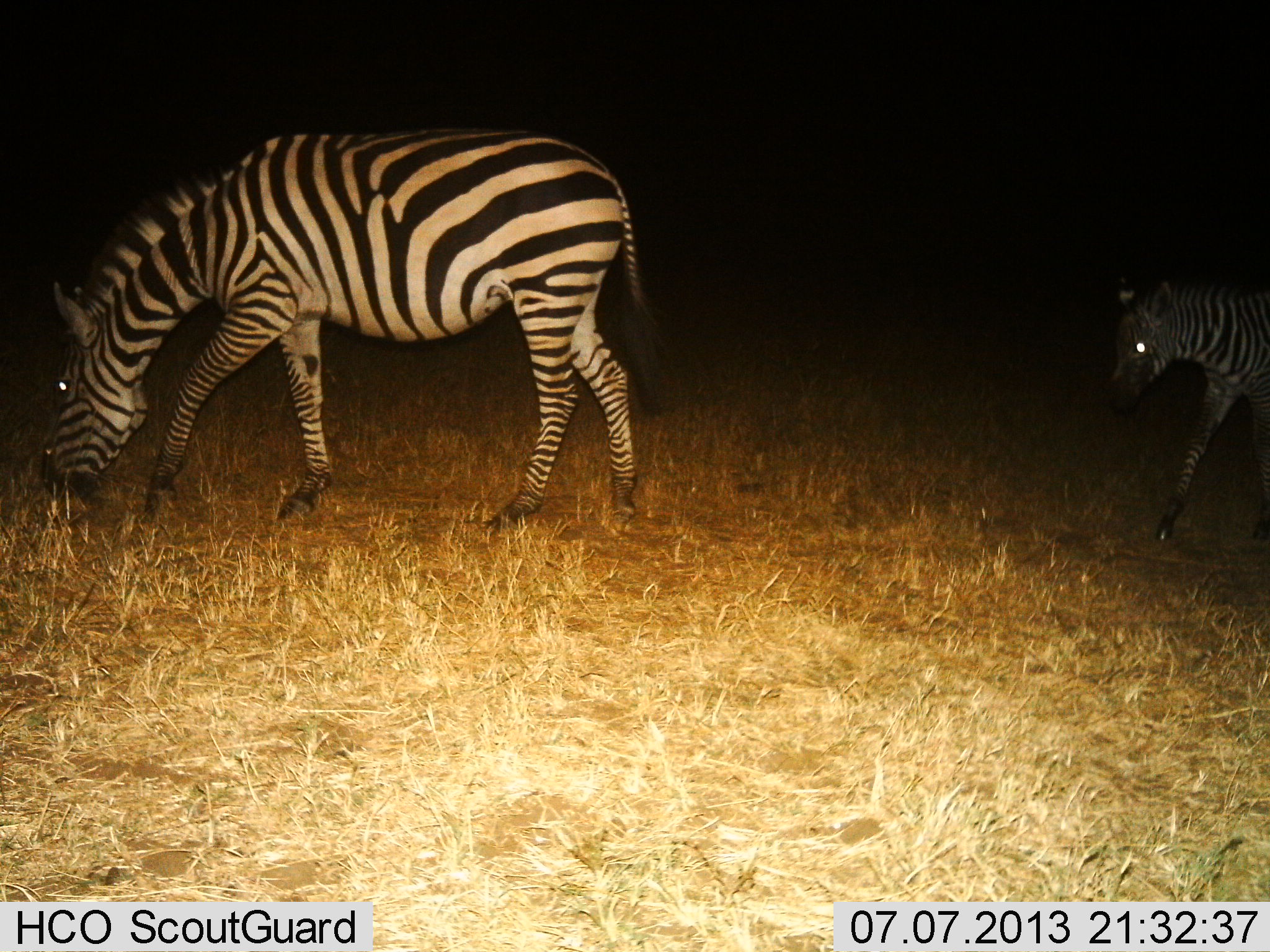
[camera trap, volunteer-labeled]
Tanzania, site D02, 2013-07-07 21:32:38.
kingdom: Animalia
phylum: Chordata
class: Mammalia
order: Perissodactyla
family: Equidae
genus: Equus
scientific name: Equus quagga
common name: plains zebra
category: zebra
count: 2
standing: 29%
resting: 0%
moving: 54%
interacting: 0%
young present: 43%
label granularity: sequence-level